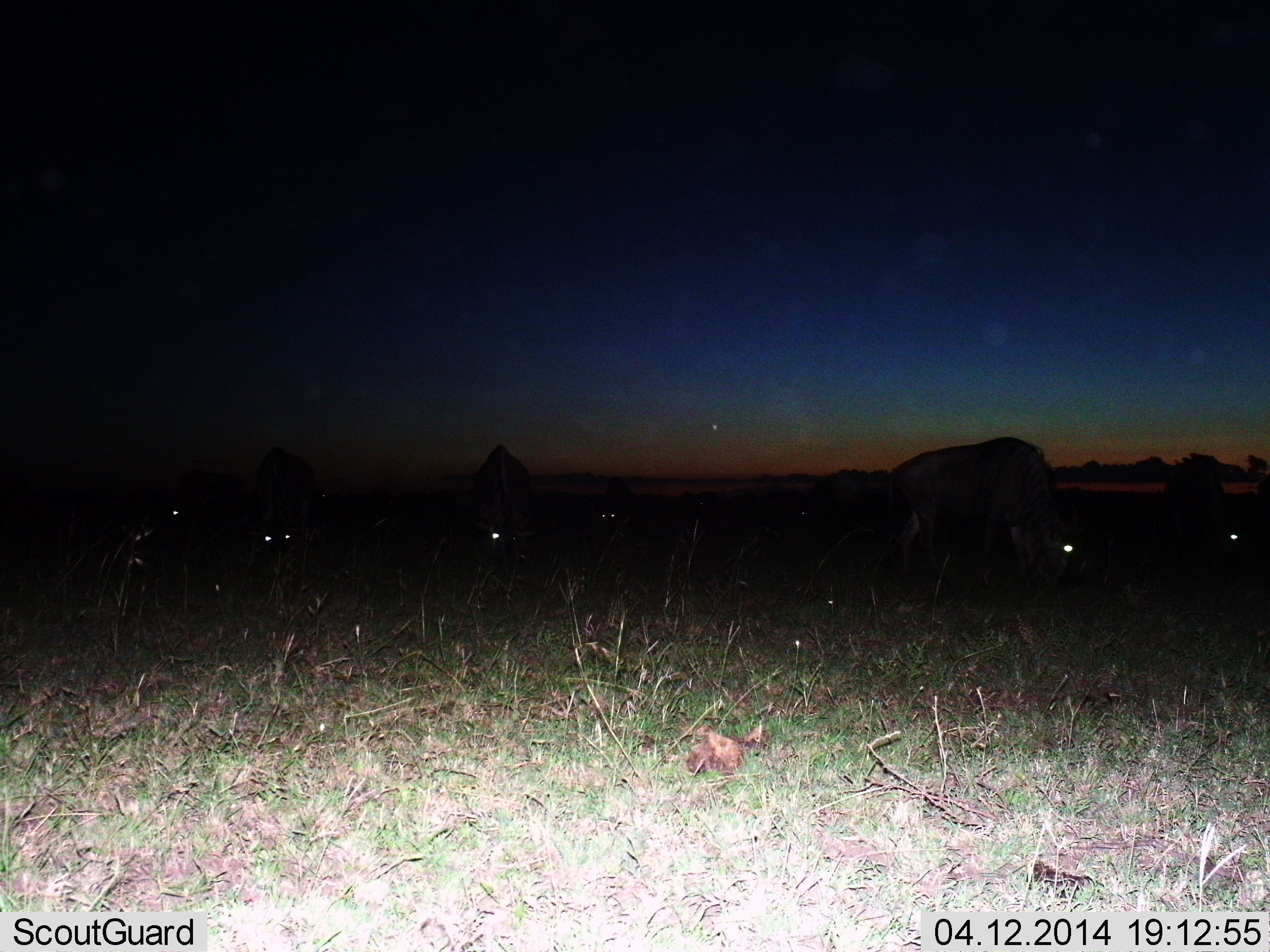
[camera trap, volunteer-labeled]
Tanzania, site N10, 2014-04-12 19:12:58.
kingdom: Animalia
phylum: Chordata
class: Mammalia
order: Artiodactyla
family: Bovidae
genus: Connochaetes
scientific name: Connochaetes taurinus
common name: blue wildebeest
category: wildebeest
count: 6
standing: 40%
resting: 0%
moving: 0%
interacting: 0%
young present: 10%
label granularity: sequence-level